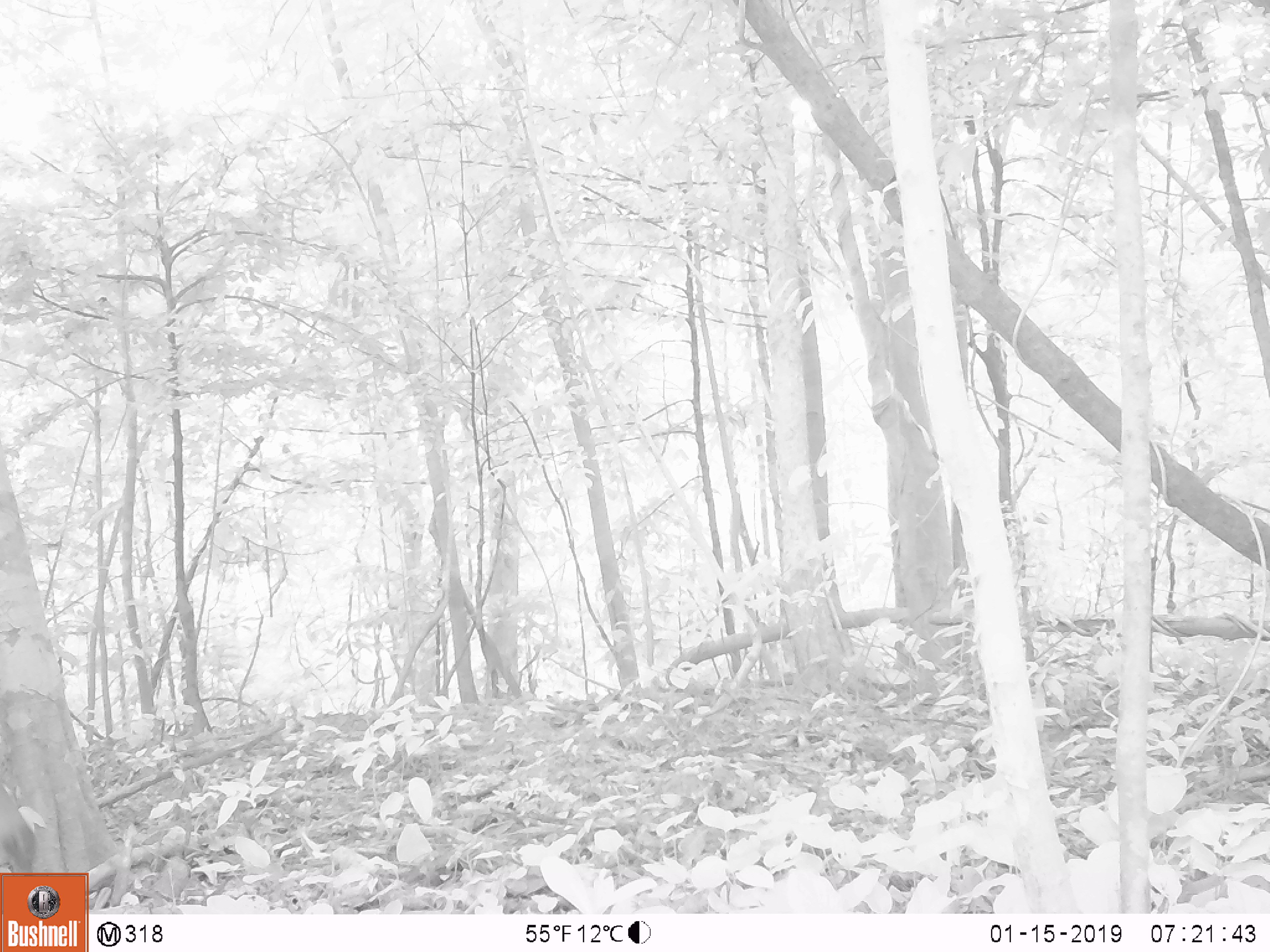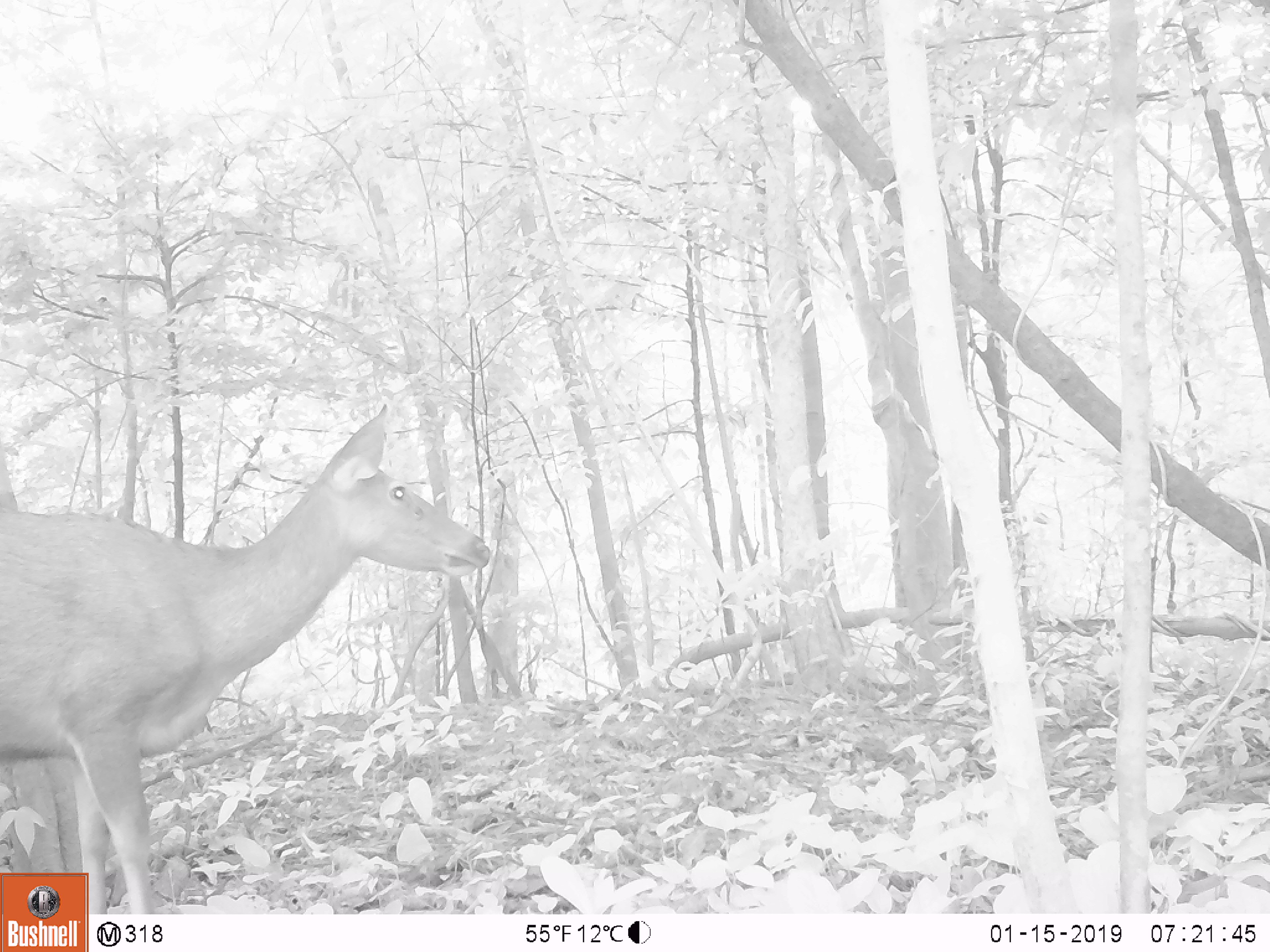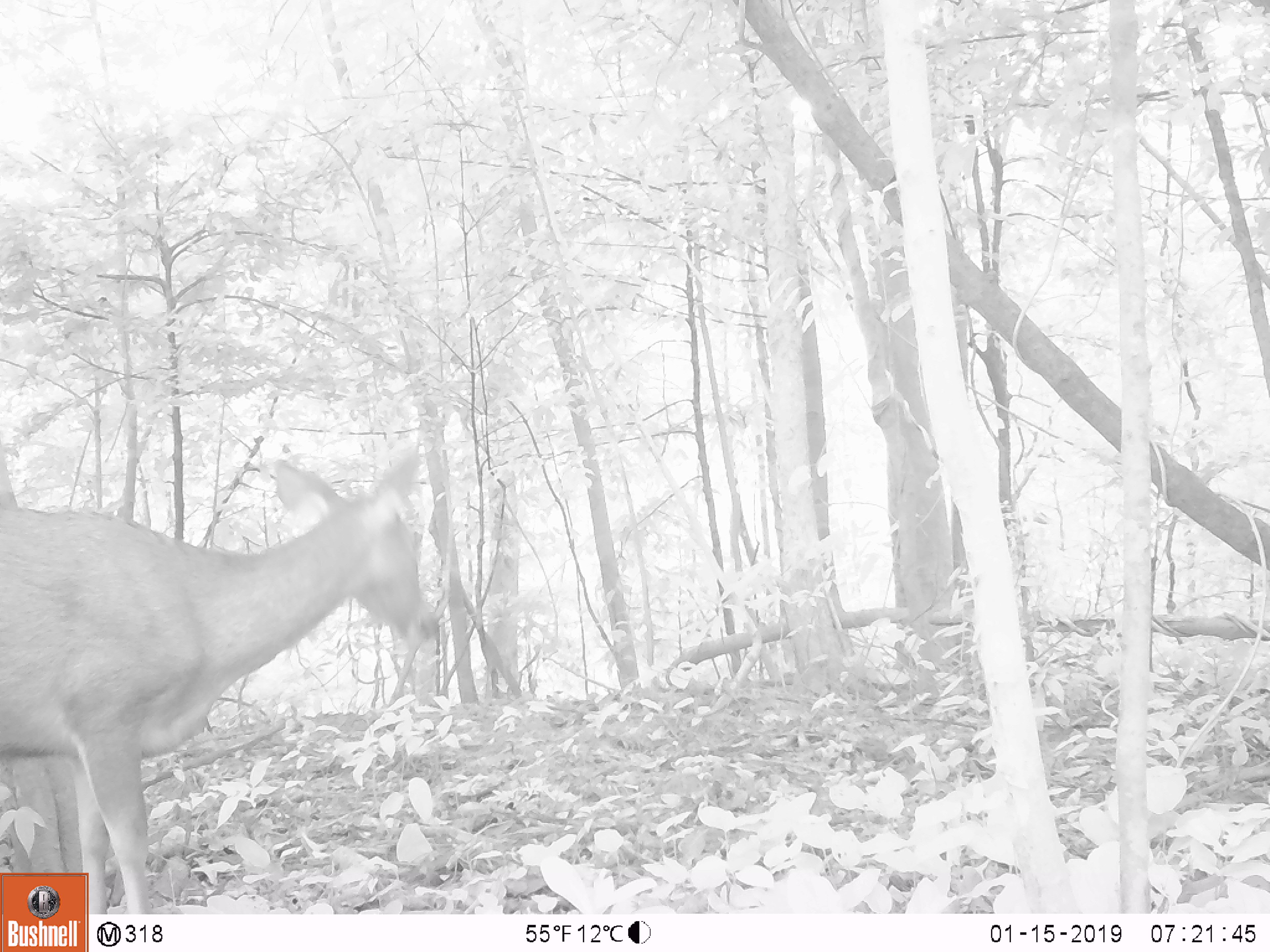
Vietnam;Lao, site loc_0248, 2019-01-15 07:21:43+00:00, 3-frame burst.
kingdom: Animalia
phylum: Chordata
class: Mammalia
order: Artiodactyla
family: Cervidae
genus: Rusa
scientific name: Rusa unicolor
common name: sambar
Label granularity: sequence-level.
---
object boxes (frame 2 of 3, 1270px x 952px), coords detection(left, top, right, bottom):
sambar: detection(0, 404, 491, 913)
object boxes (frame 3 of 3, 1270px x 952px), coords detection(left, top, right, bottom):
sambar: detection(0, 442, 438, 914)